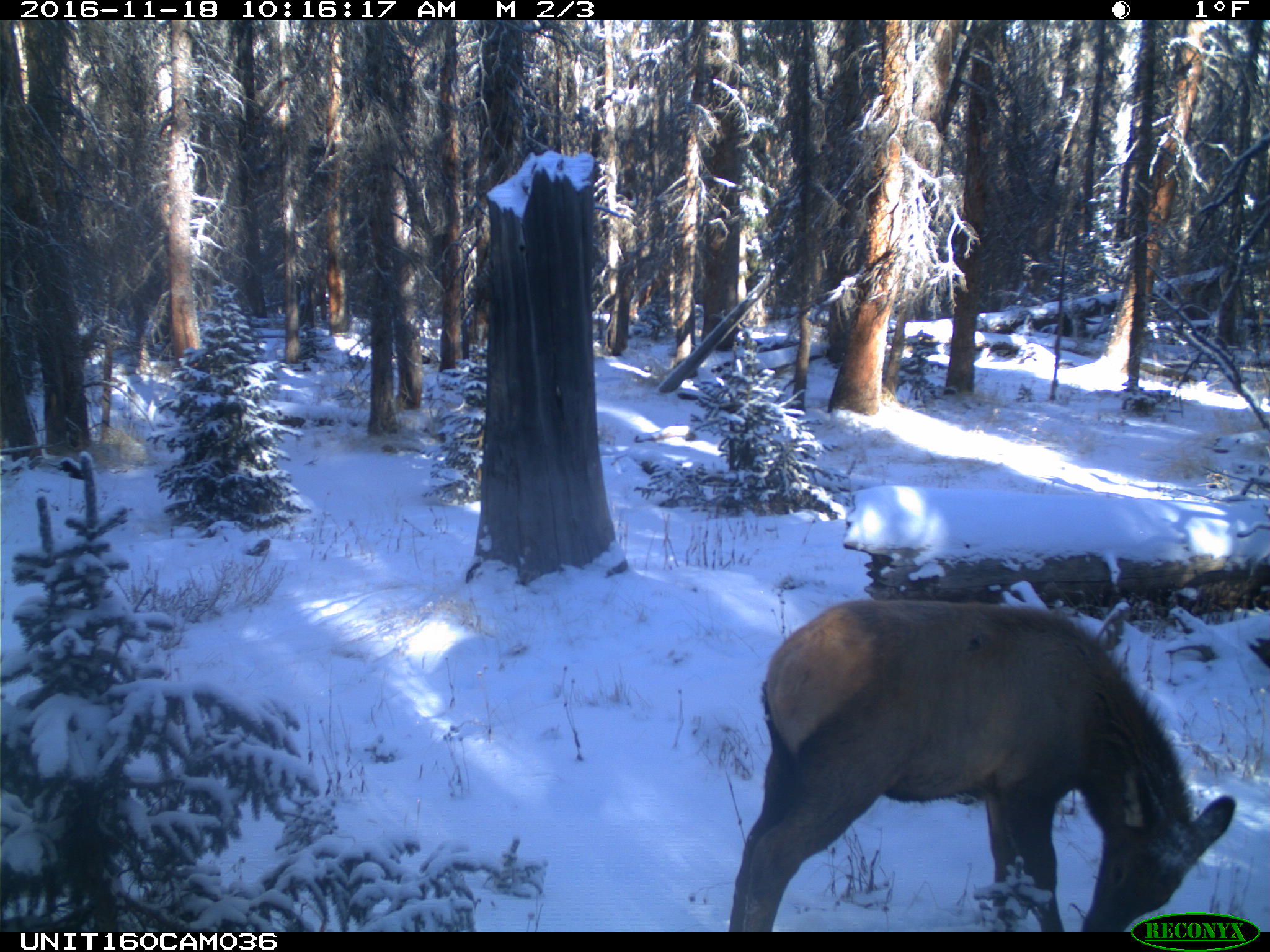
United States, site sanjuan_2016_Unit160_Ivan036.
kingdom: Animalia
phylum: Chordata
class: Mammalia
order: Artiodactyla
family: Cervidae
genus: Cervus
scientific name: Cervus elaphus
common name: red deer